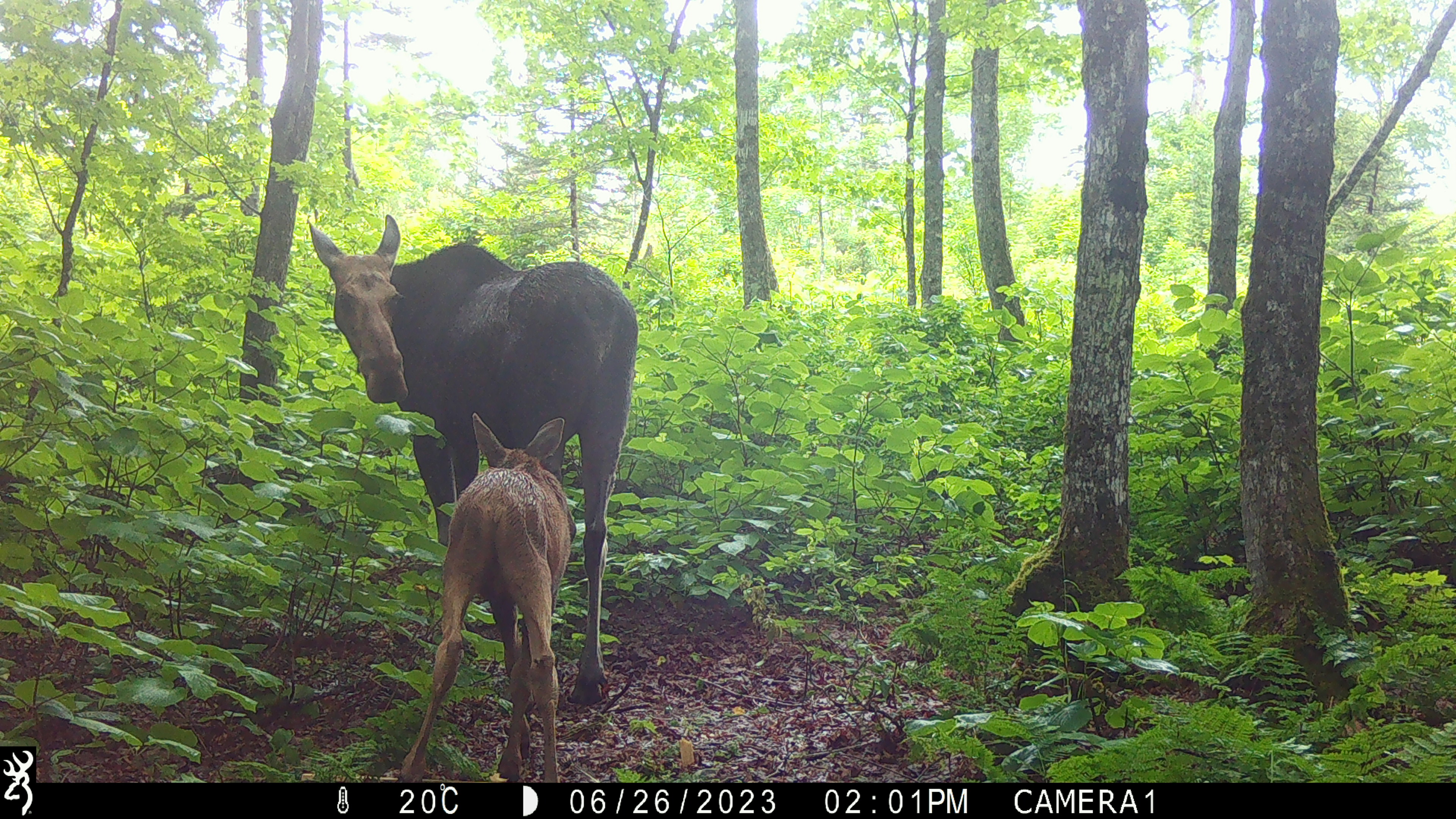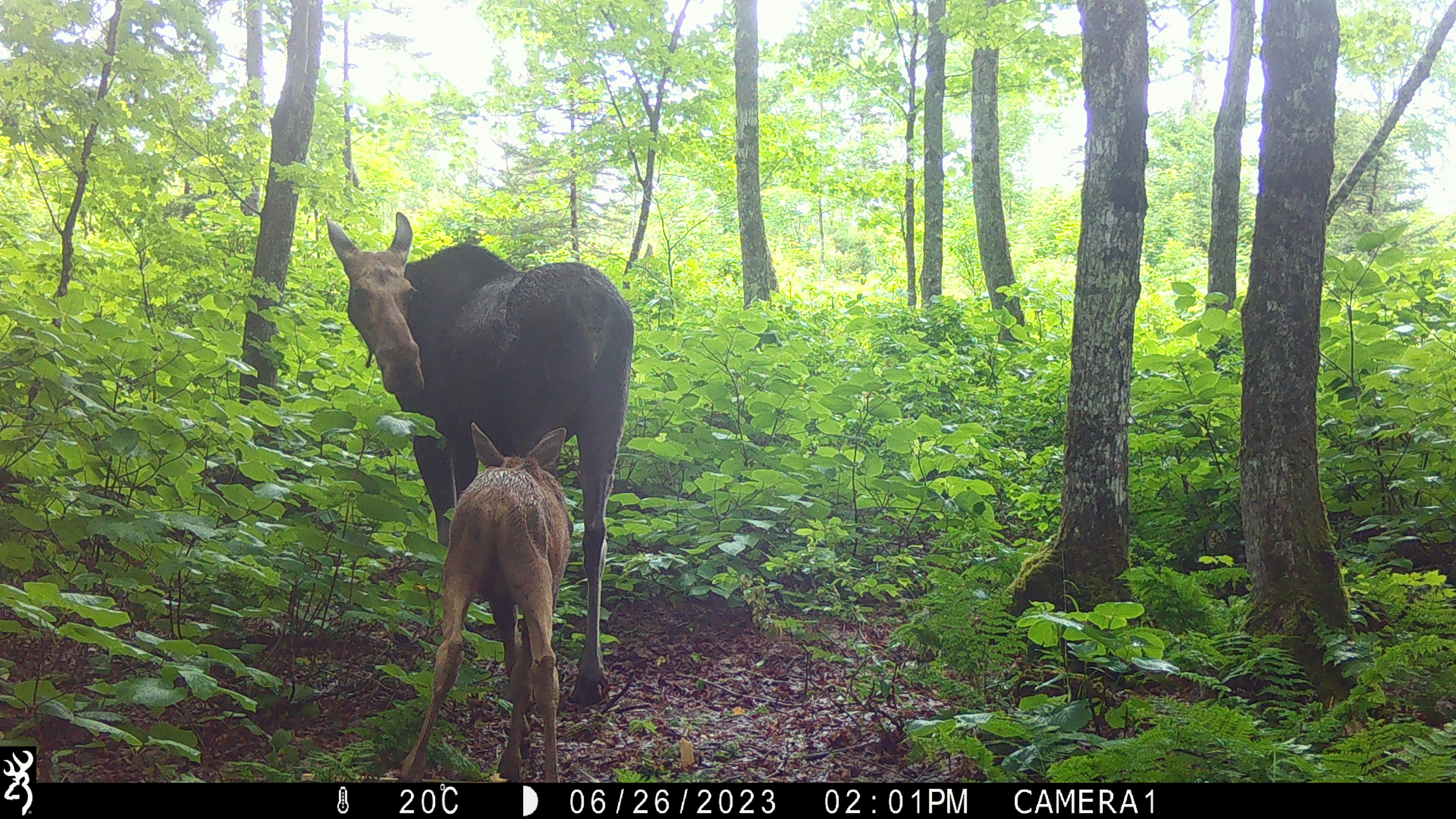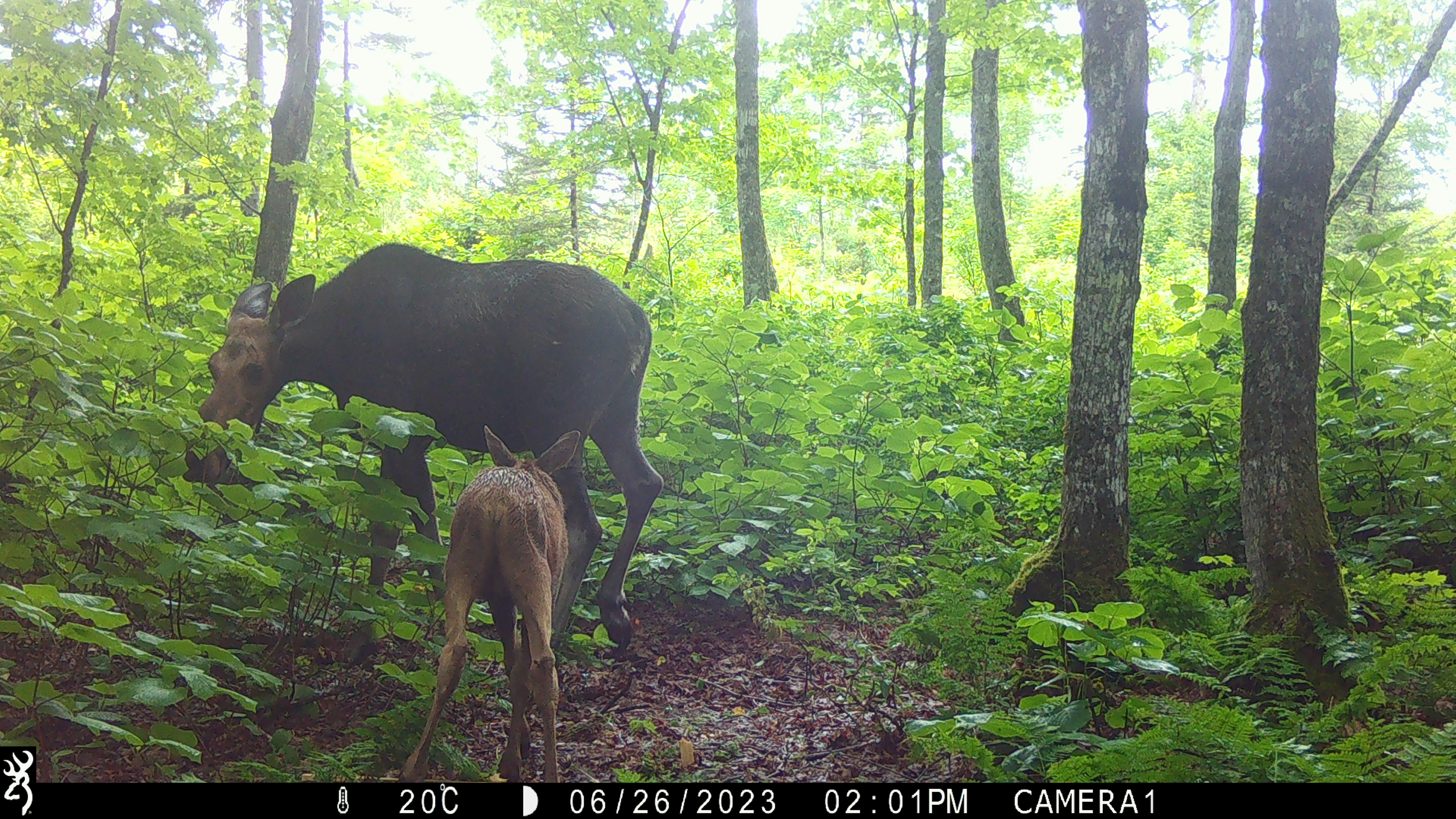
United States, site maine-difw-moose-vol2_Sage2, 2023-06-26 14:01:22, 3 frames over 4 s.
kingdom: Animalia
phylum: Chordata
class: Mammalia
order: Artiodactyla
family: Cervidae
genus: Alces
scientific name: Alces alces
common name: moose